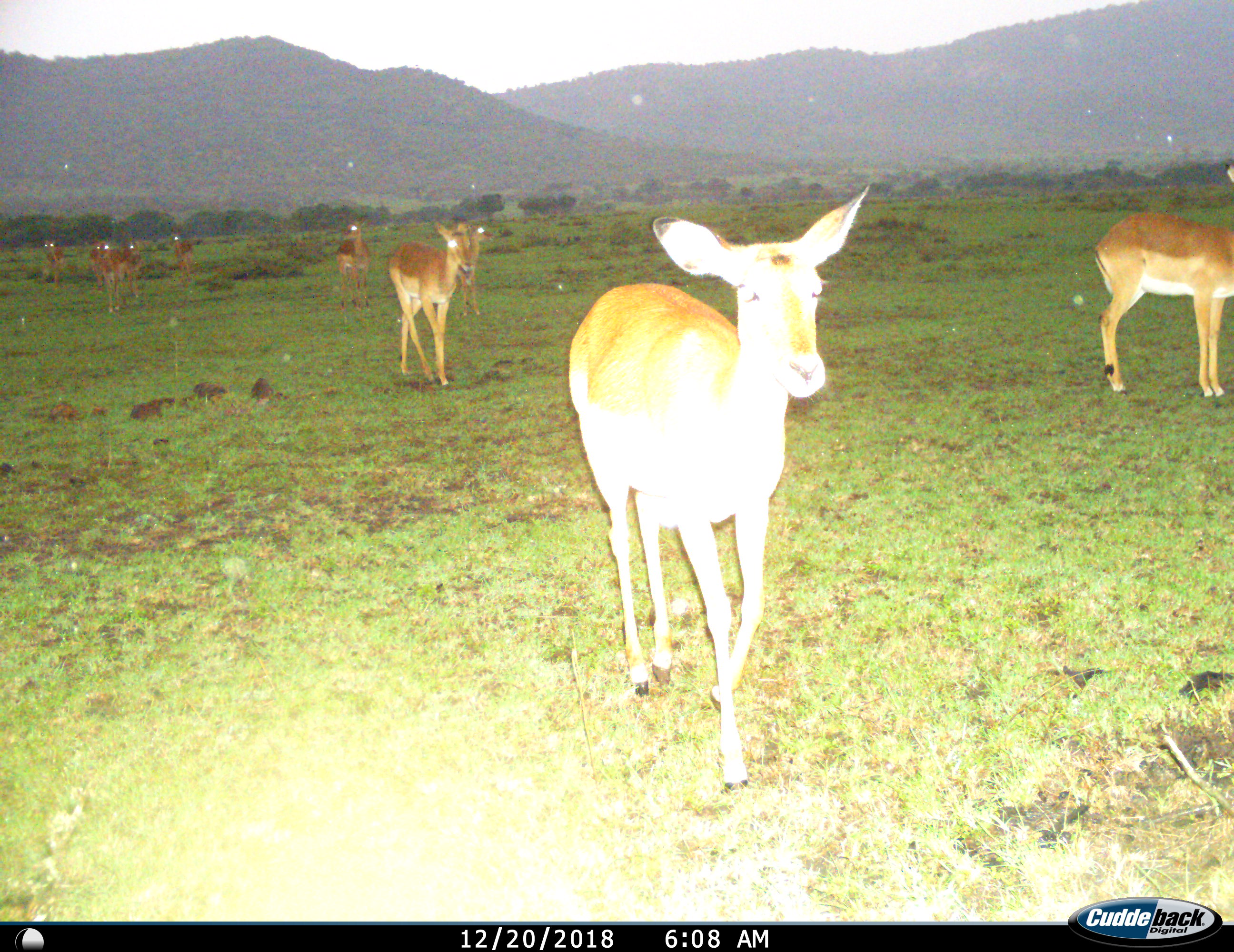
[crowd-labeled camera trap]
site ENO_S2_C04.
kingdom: Animalia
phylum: Chordata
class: Mammalia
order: Artiodactyla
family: Bovidae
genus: Aepyceros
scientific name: Aepyceros melampus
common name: impala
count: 10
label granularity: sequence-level